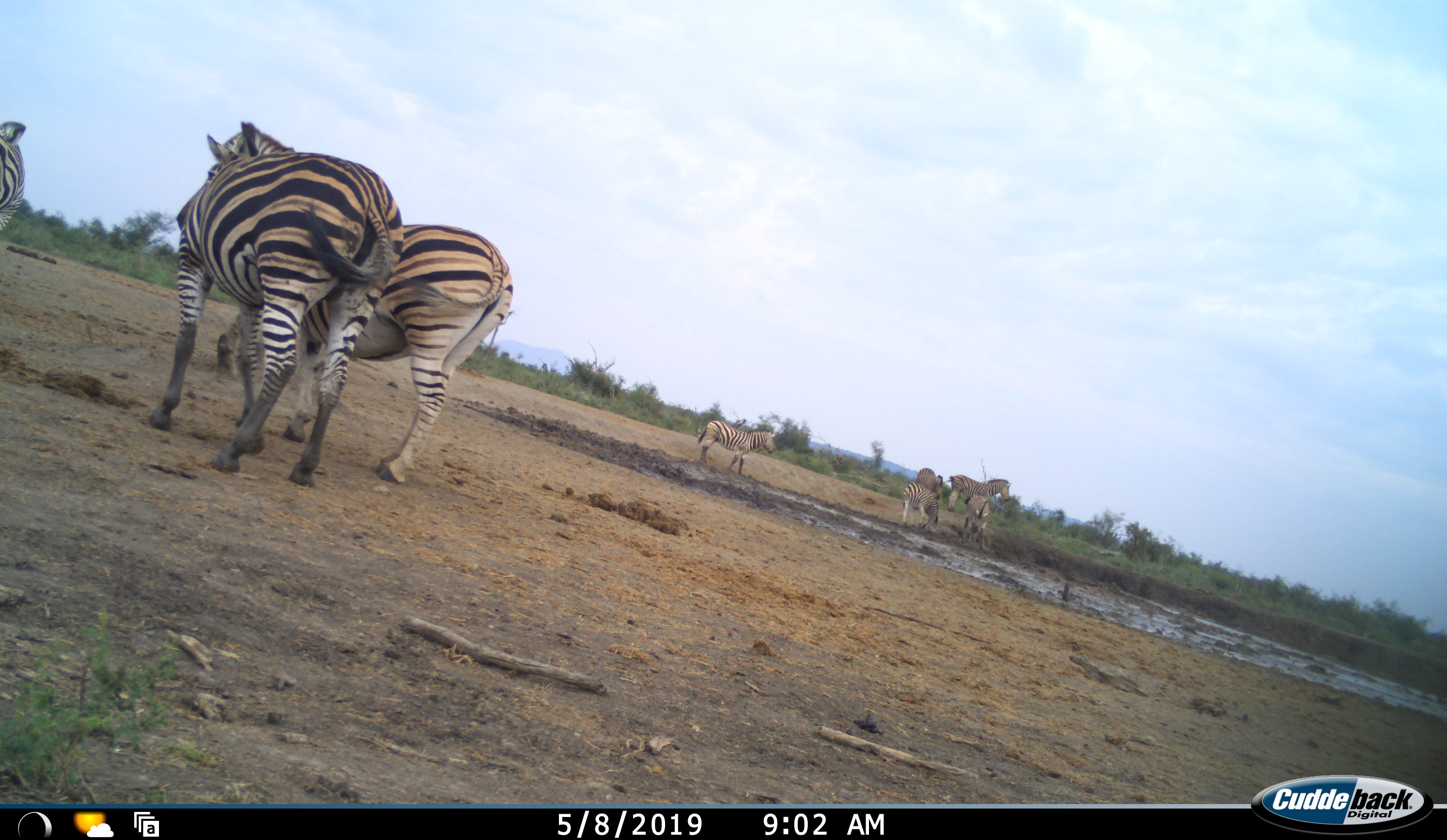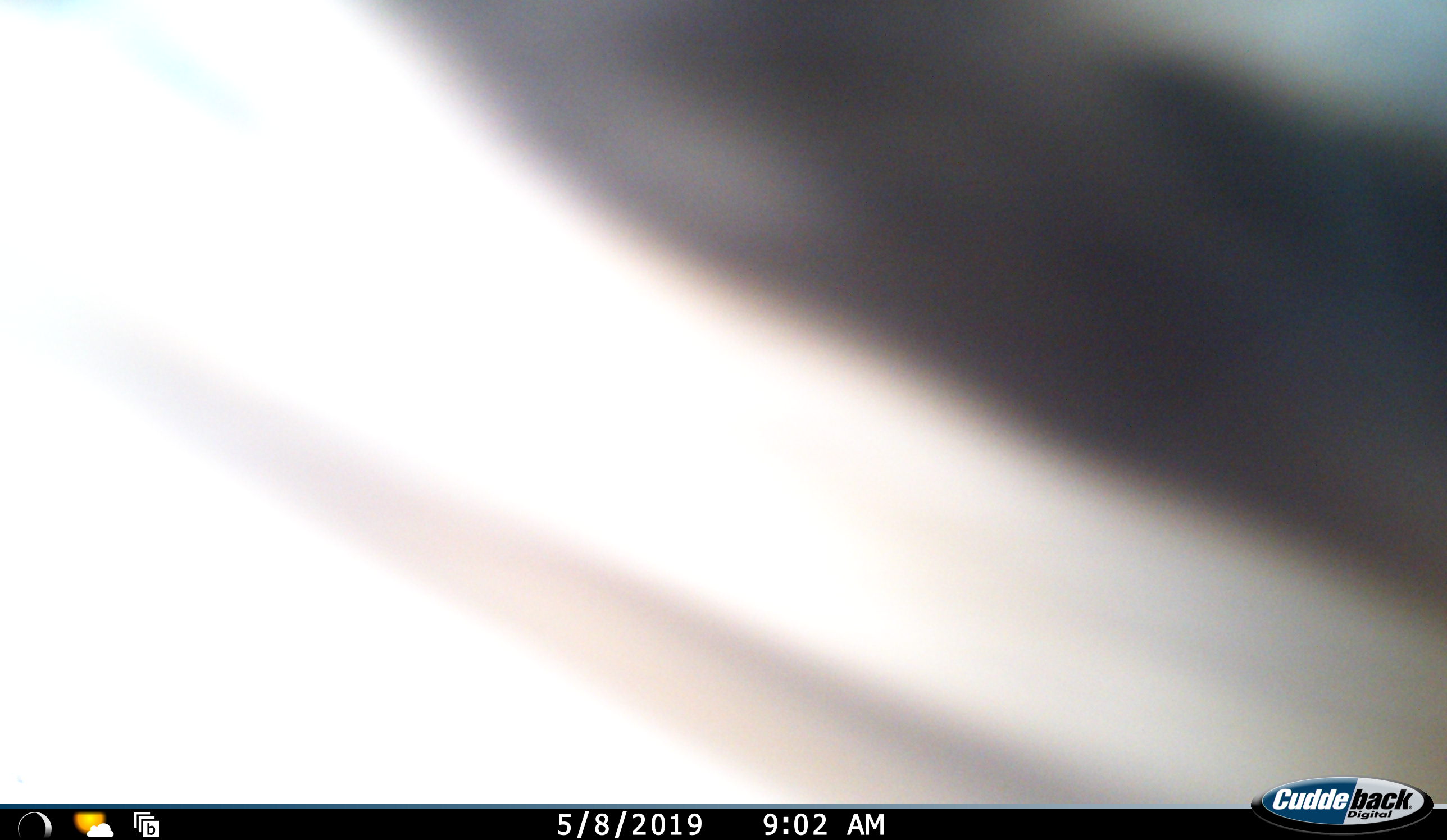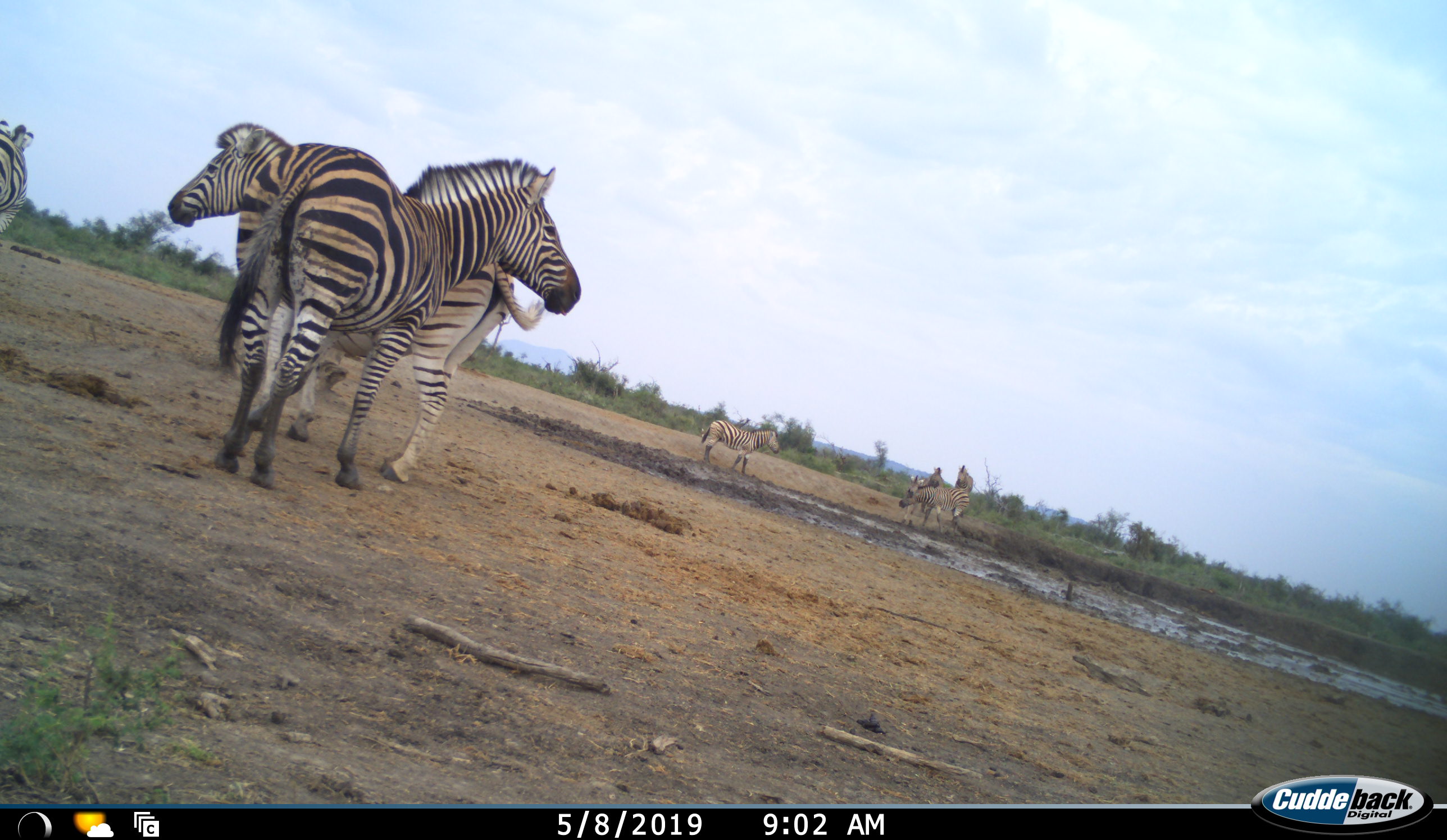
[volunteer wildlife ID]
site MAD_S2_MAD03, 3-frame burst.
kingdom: Animalia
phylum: Chordata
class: Mammalia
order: Perissodactyla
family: Equidae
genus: Equus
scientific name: Equus quagga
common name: plains zebra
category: zebraplains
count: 8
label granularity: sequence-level